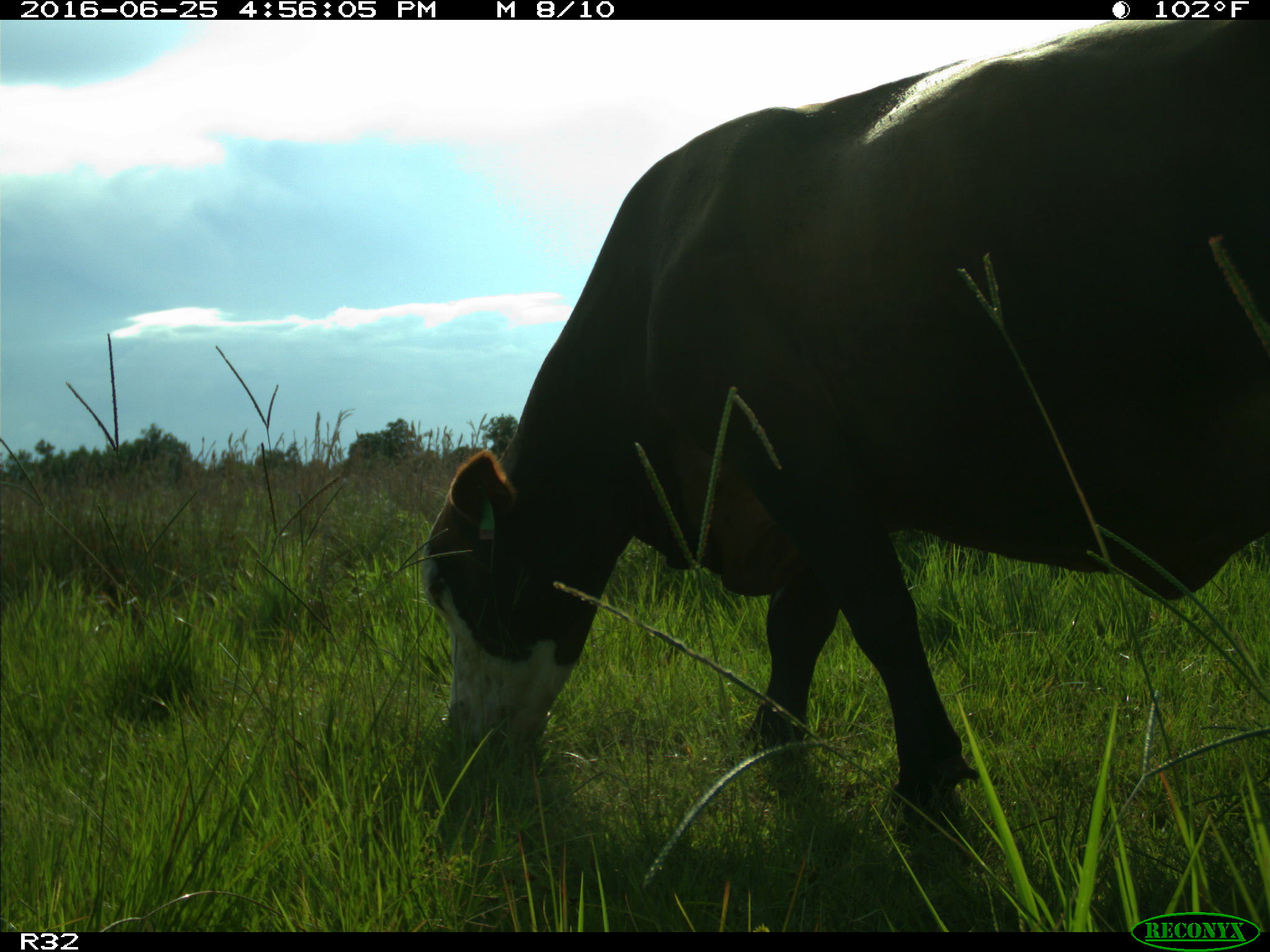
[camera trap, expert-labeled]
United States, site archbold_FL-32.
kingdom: Animalia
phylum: Chordata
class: Mammalia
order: Artiodactyla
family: Bovidae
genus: Bos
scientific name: Bos taurus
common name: domestic cow